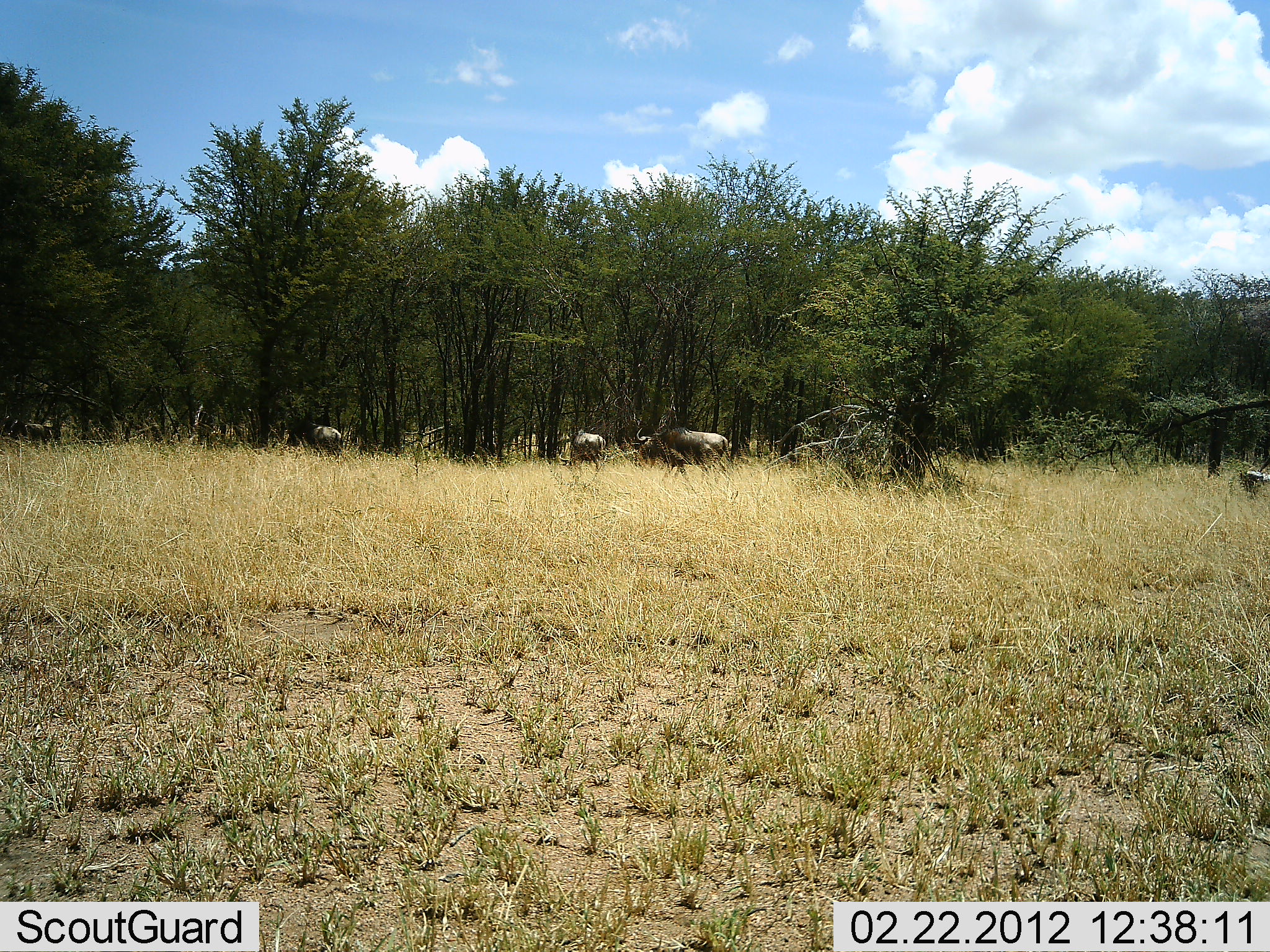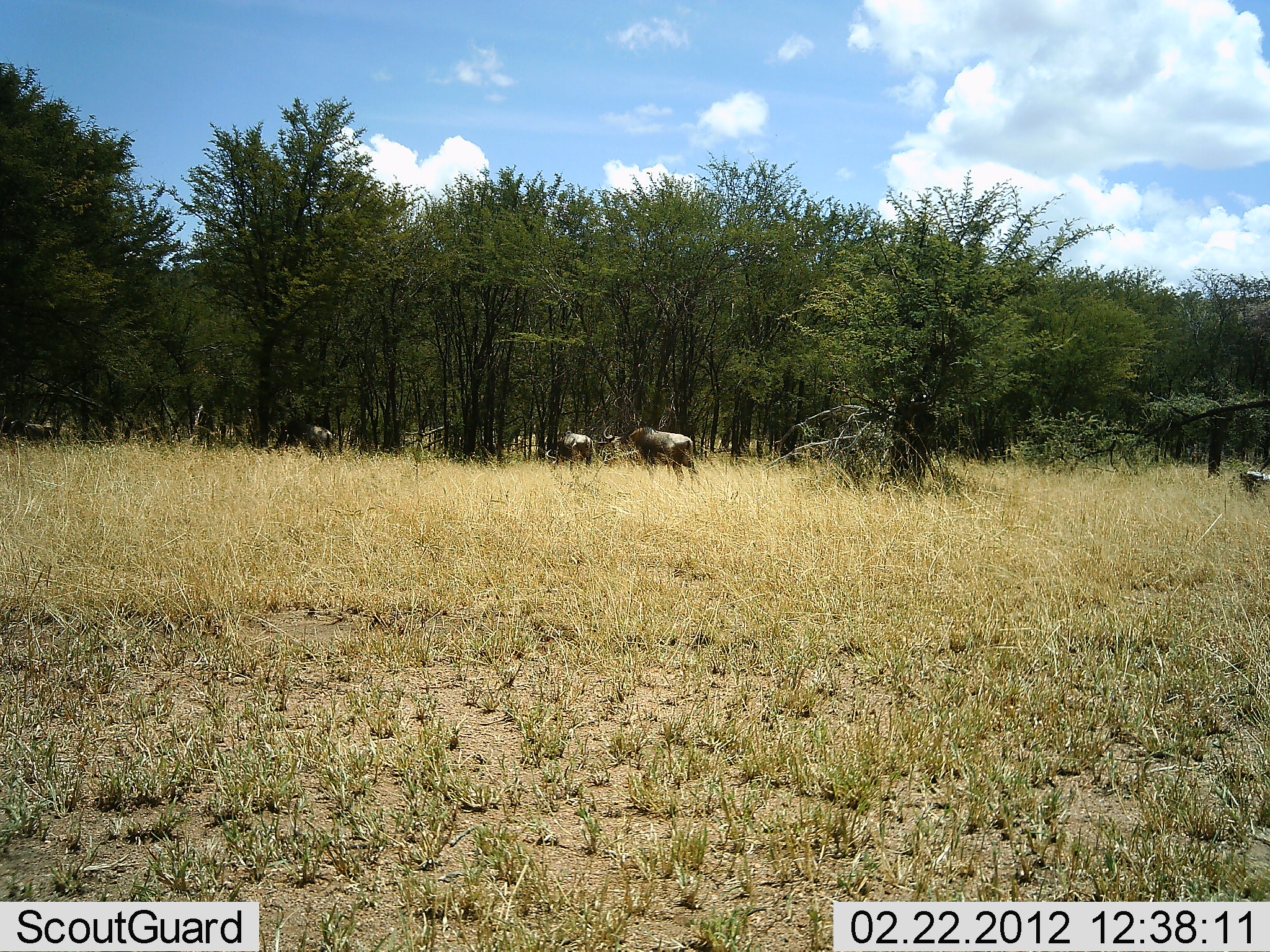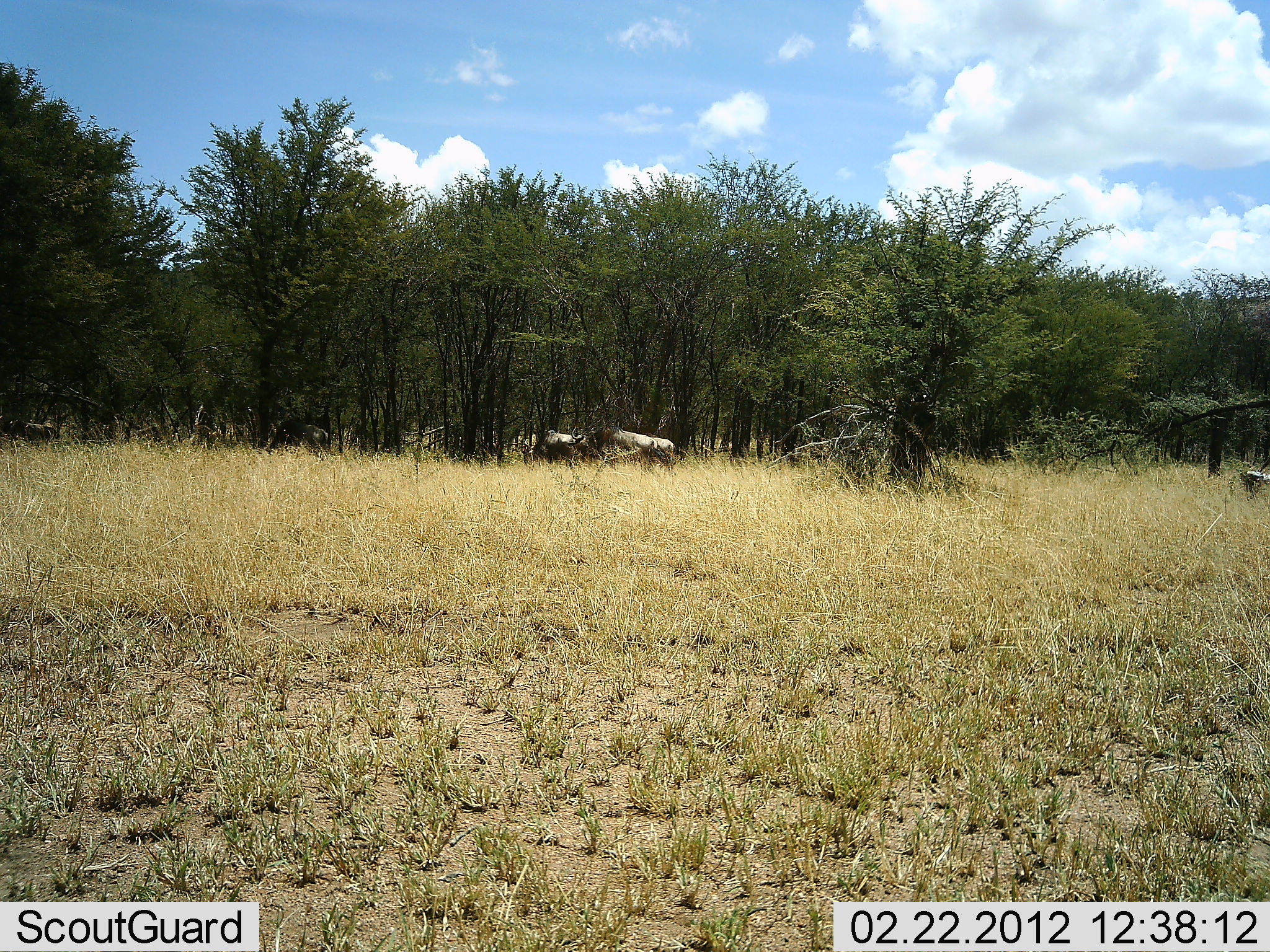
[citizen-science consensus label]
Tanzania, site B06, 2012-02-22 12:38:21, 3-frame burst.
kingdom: Animalia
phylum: Chordata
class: Mammalia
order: Artiodactyla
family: Bovidae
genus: Connochaetes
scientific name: Connochaetes taurinus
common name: blue wildebeest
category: wildebeest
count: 3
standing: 0%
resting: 0%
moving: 100%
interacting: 0%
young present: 0%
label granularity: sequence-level